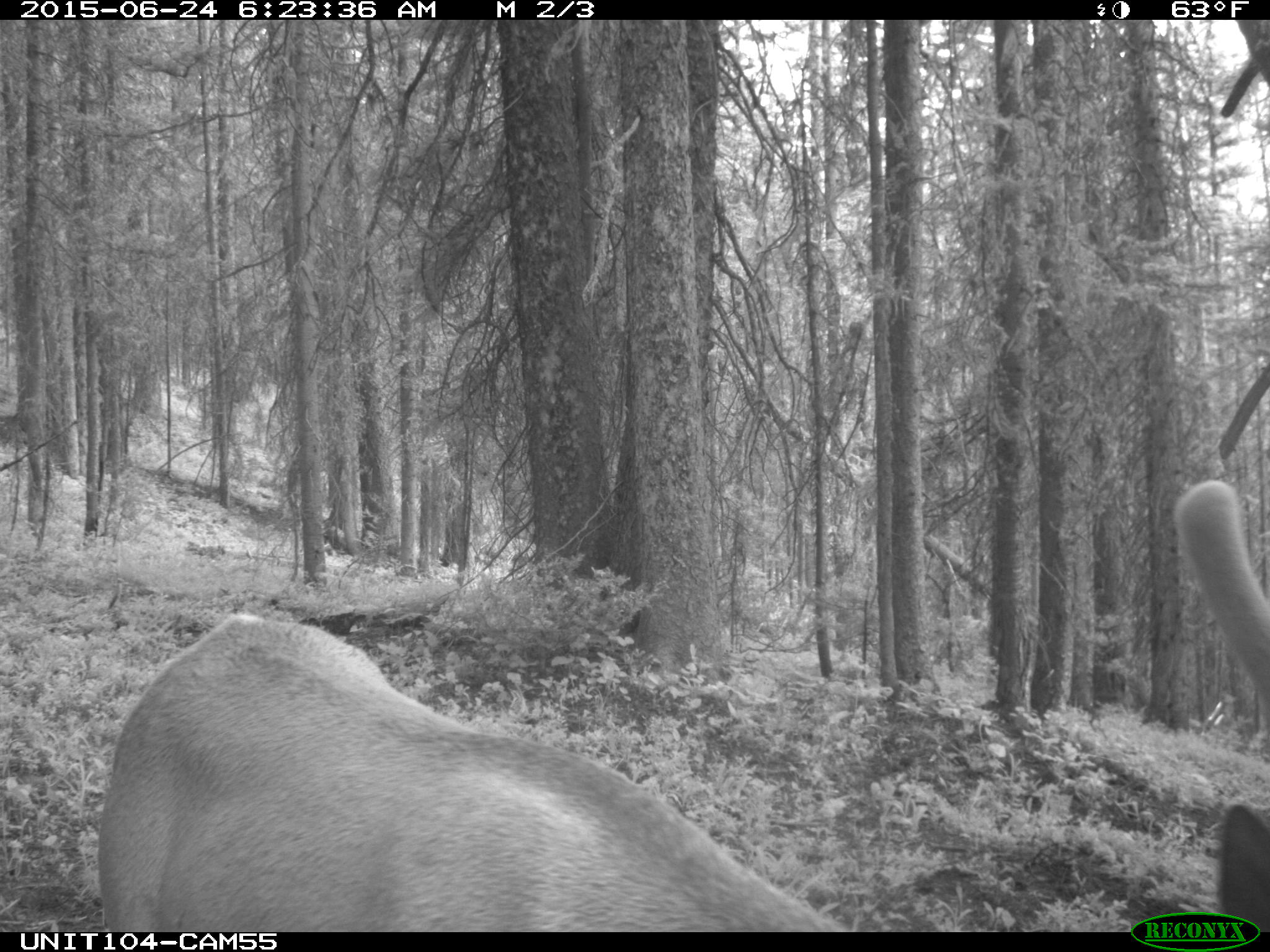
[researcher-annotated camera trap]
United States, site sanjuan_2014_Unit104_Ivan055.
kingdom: Animalia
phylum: Chordata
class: Mammalia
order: Artiodactyla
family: Cervidae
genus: Cervus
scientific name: Cervus elaphus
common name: red deer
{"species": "Cervus elaphus (red deer)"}